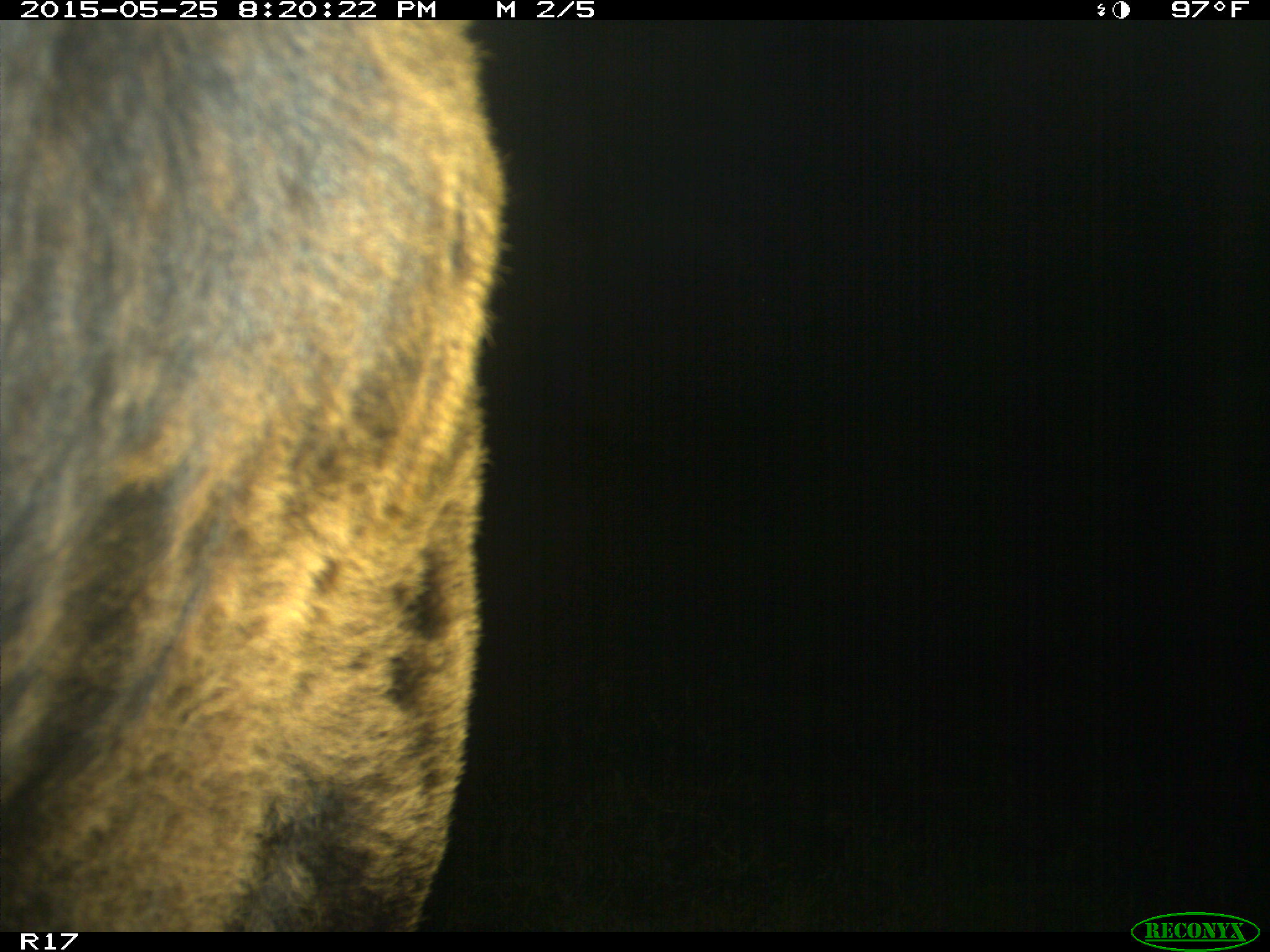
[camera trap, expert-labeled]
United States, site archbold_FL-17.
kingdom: Animalia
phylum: Chordata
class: Mammalia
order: Artiodactyla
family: Bovidae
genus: Bos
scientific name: Bos taurus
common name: domestic cow